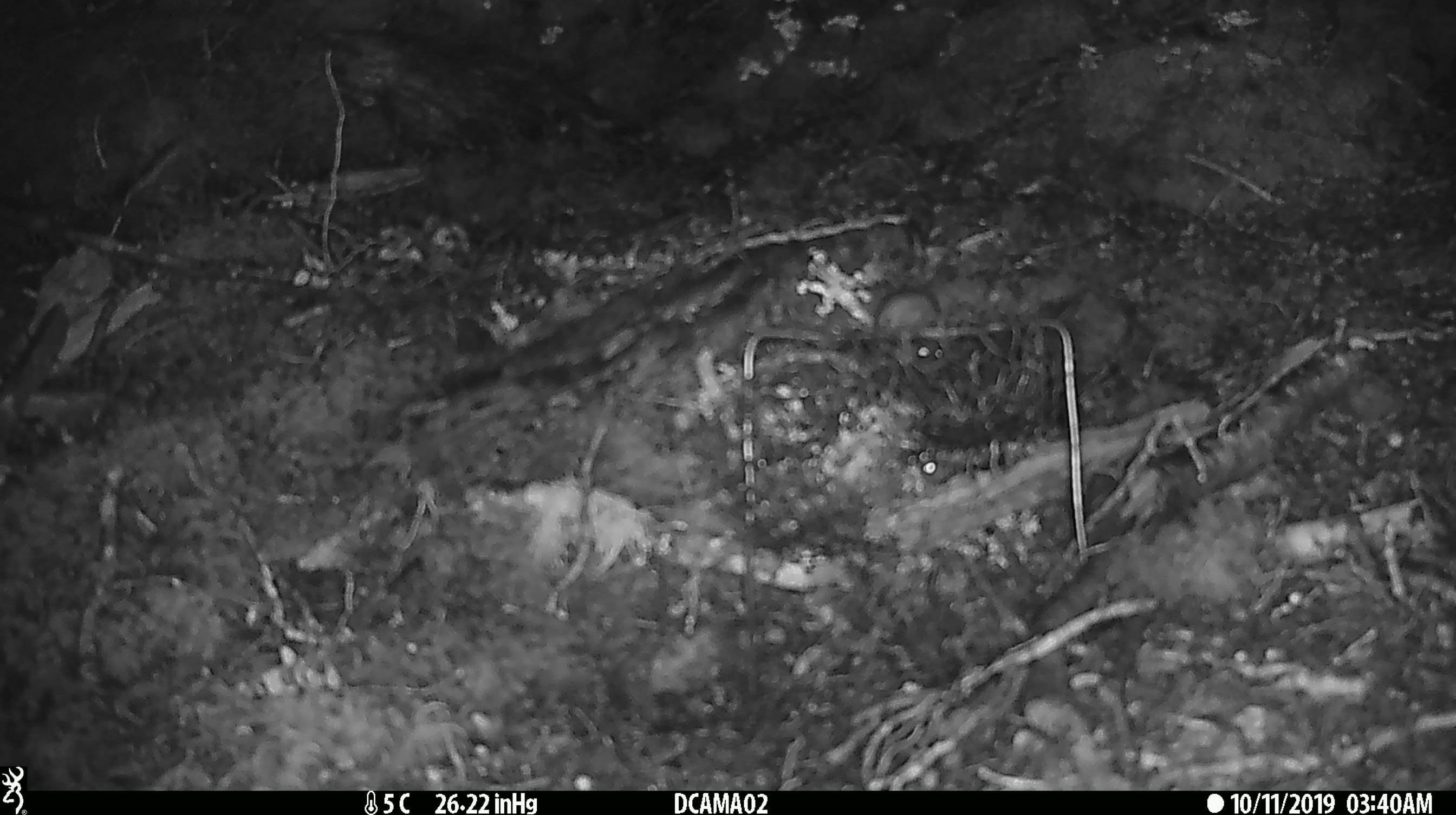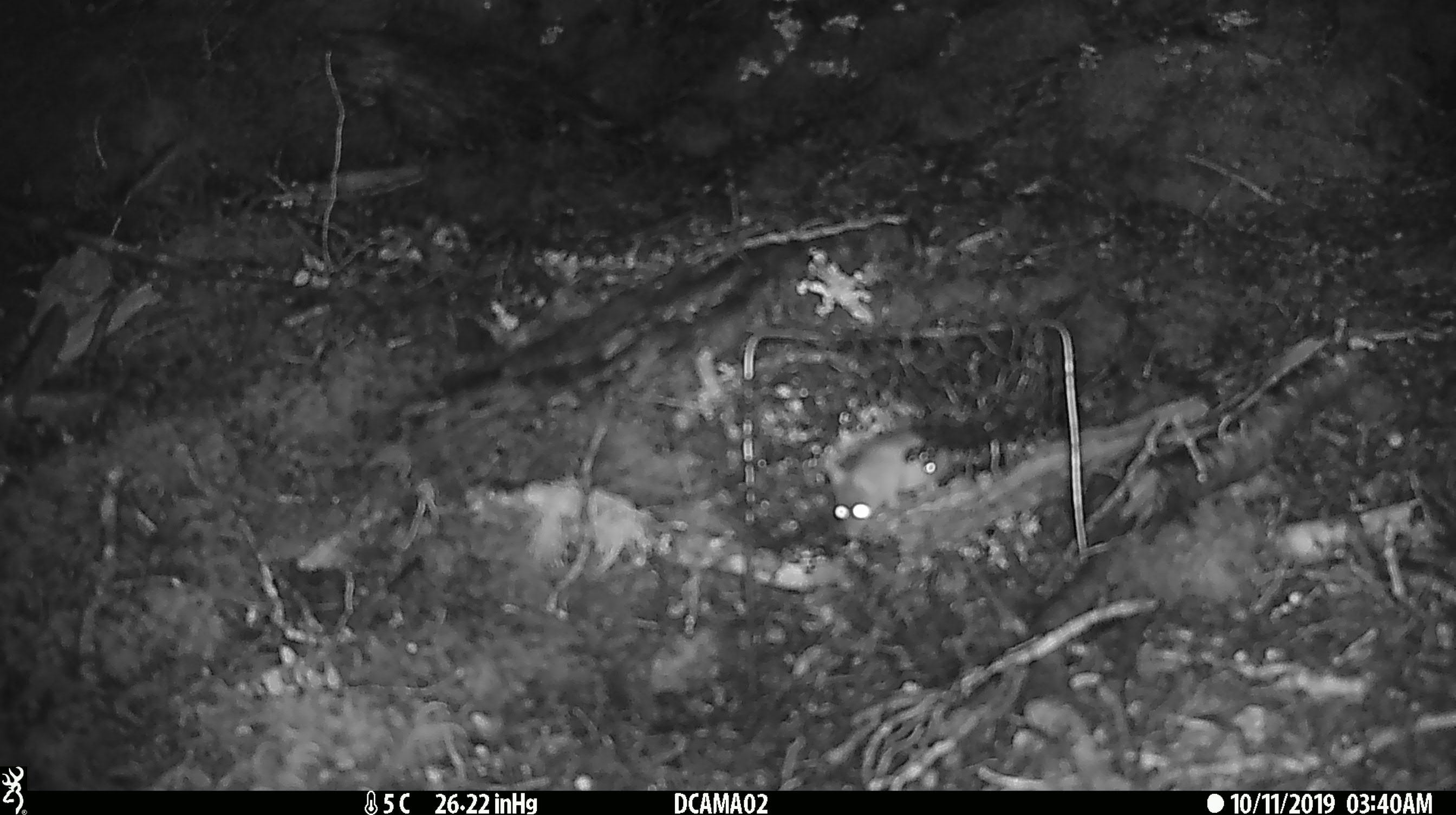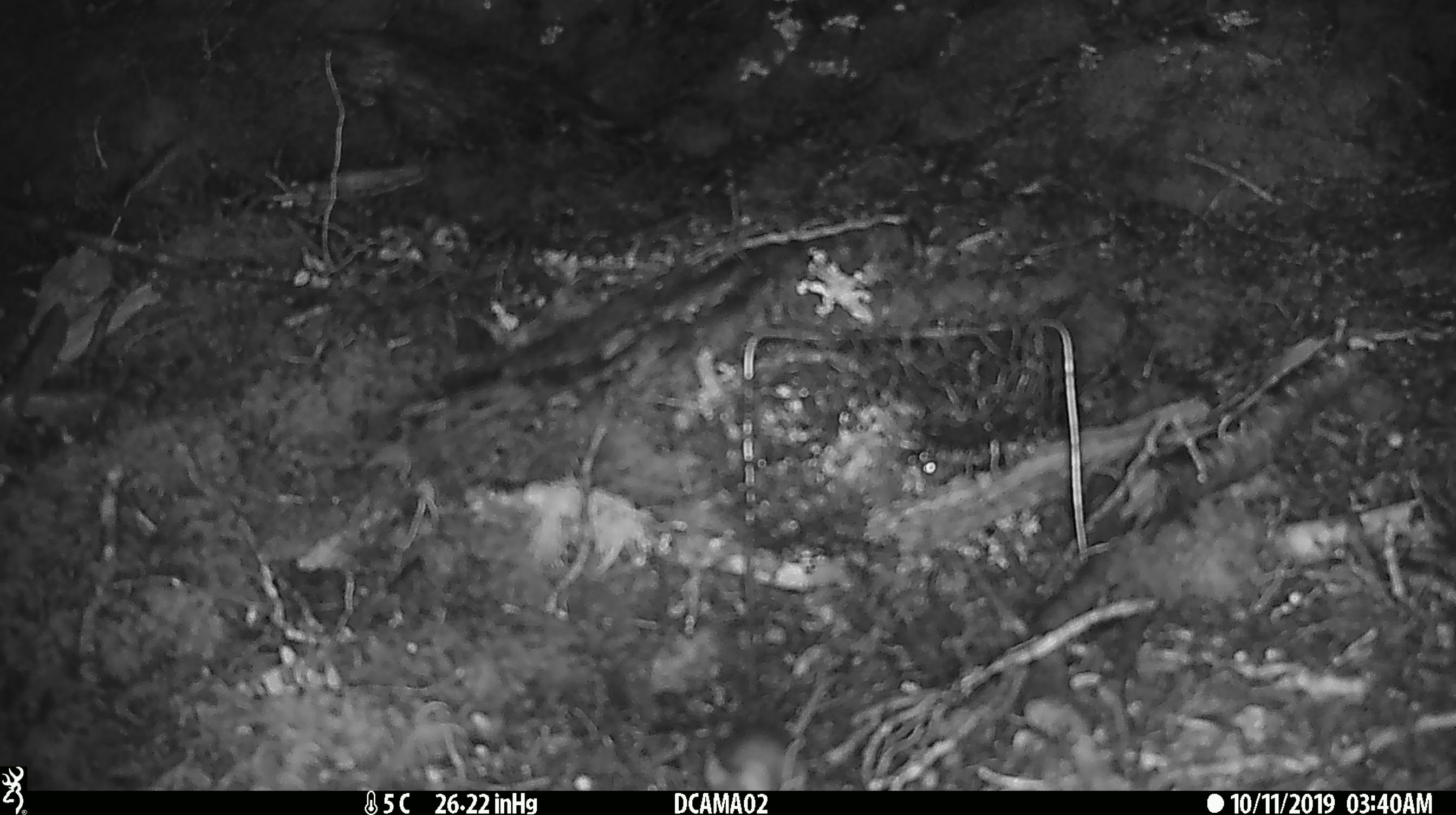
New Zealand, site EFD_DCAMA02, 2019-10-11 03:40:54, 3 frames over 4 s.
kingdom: Animalia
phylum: Chordata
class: Mammalia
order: Rodentia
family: Muridae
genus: Mus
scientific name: Mus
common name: mouse